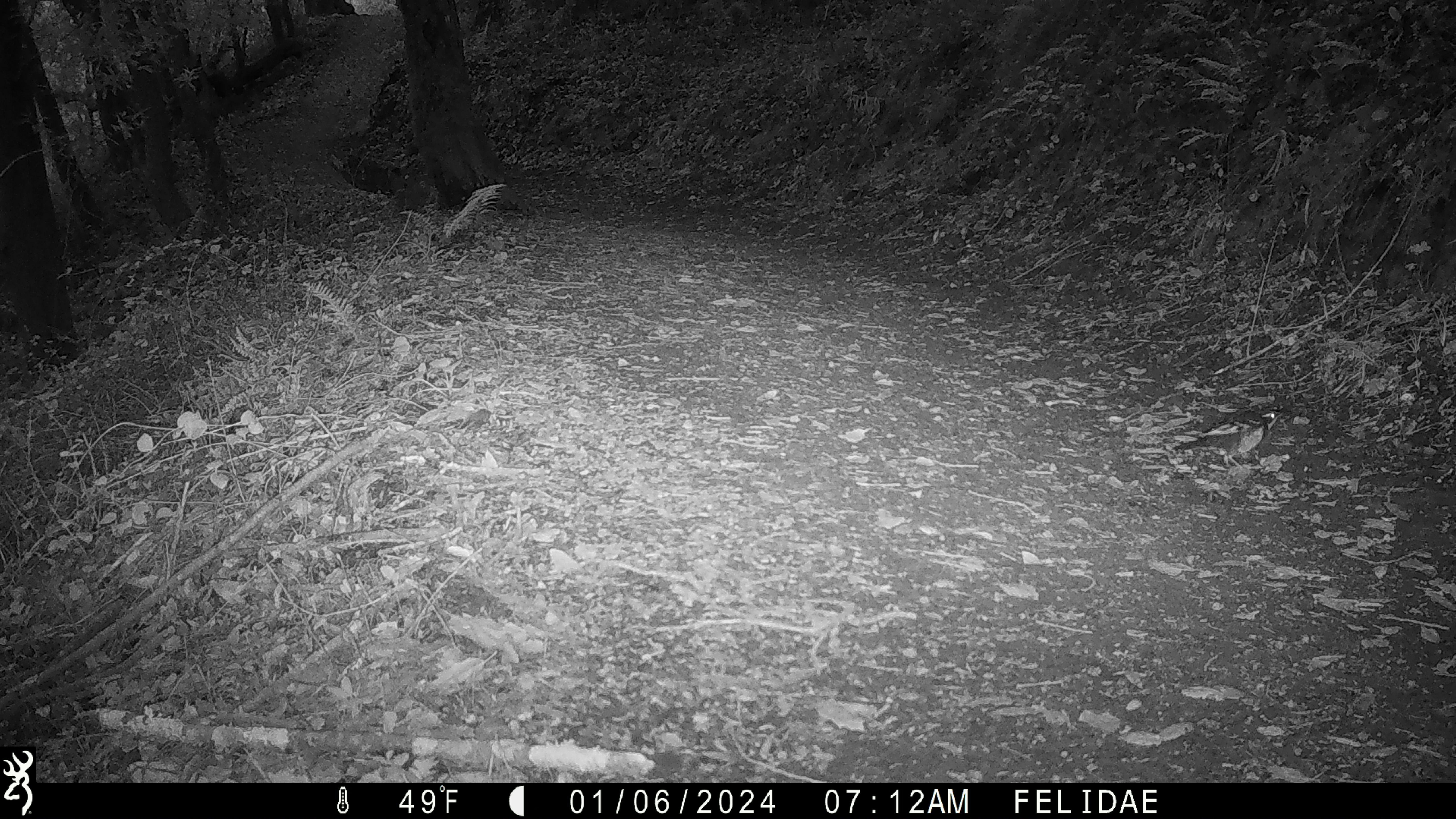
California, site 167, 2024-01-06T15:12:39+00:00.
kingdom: Animalia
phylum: Chordata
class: Aves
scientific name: Aves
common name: bird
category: unknown bird